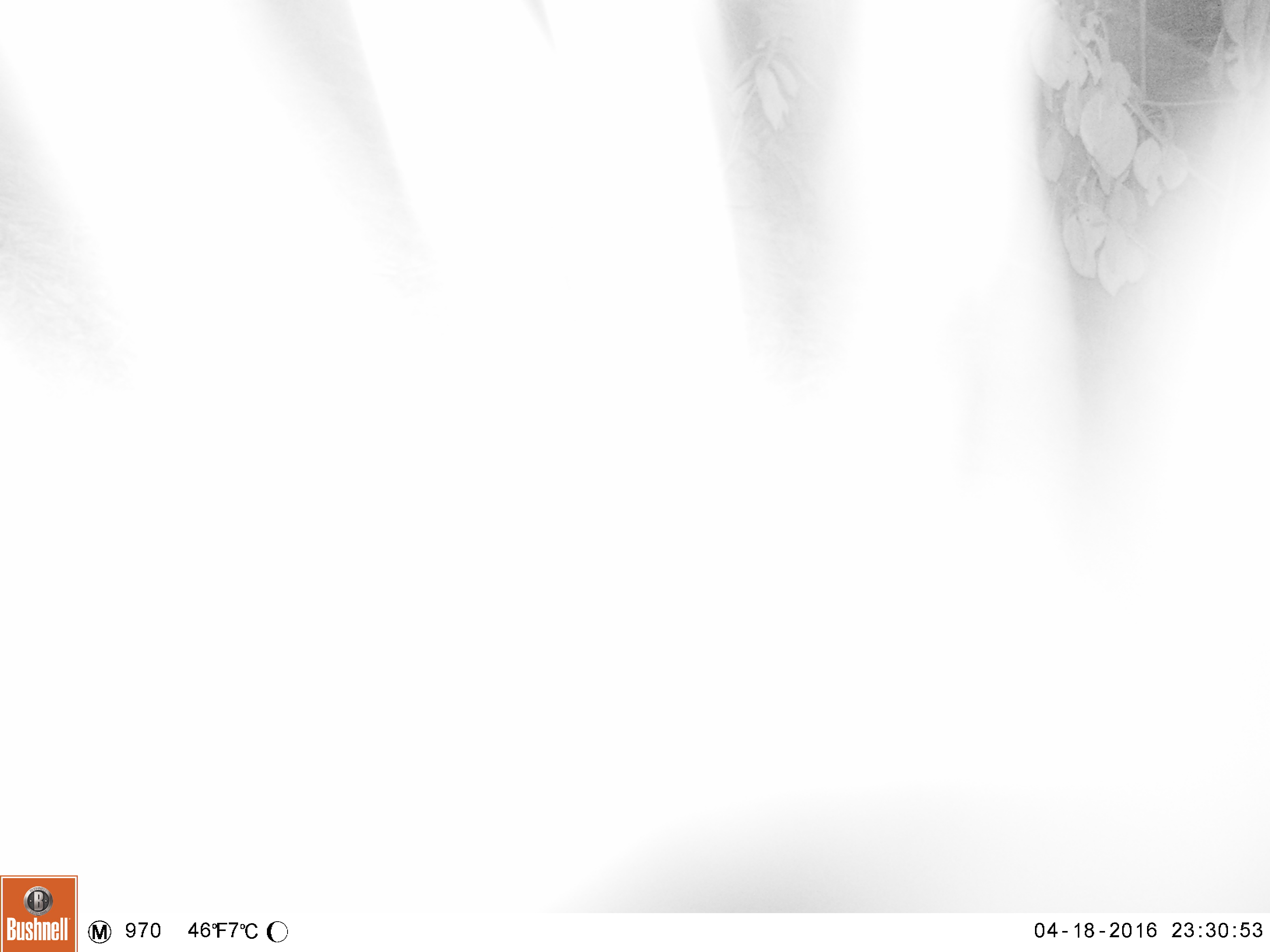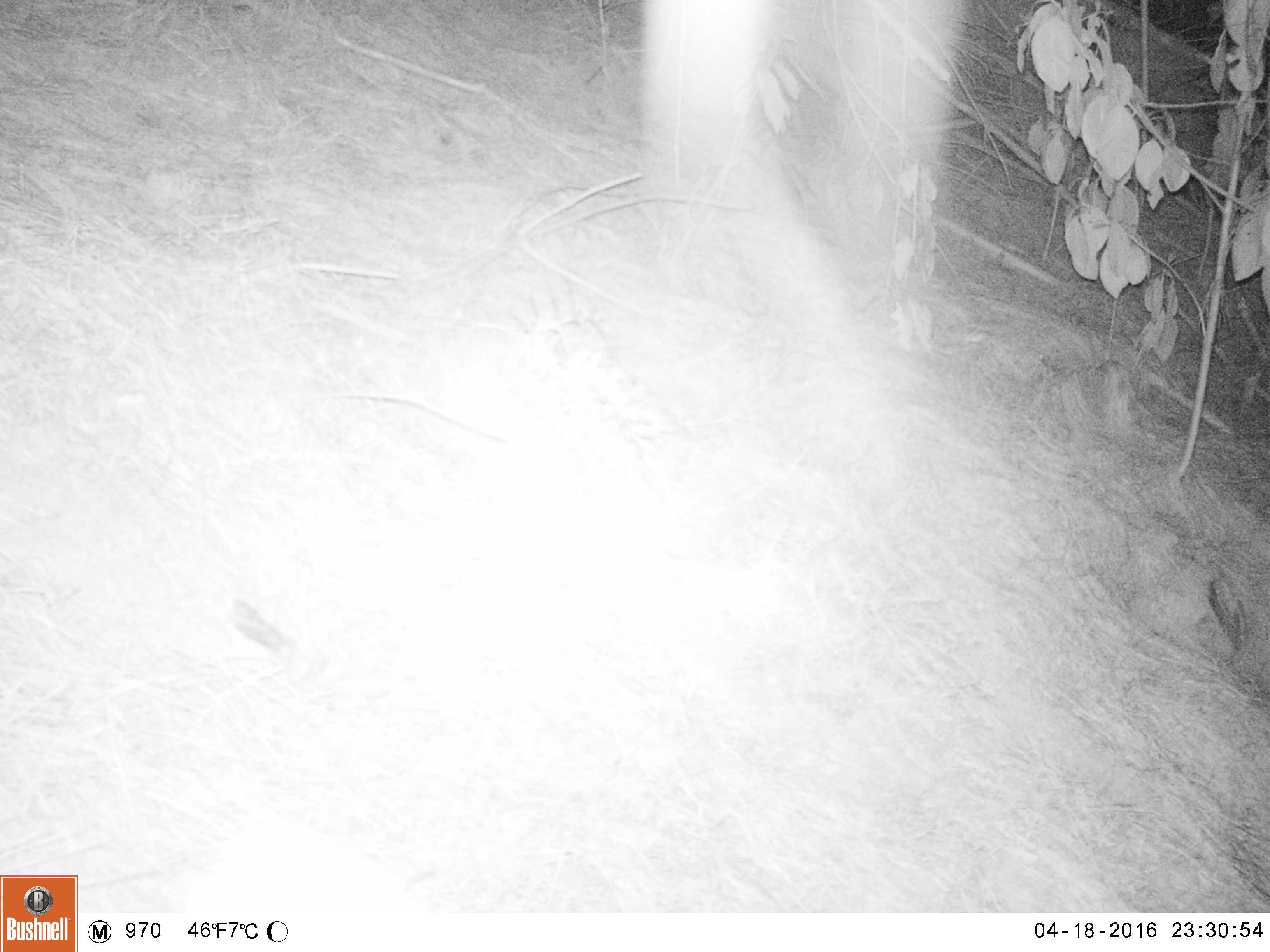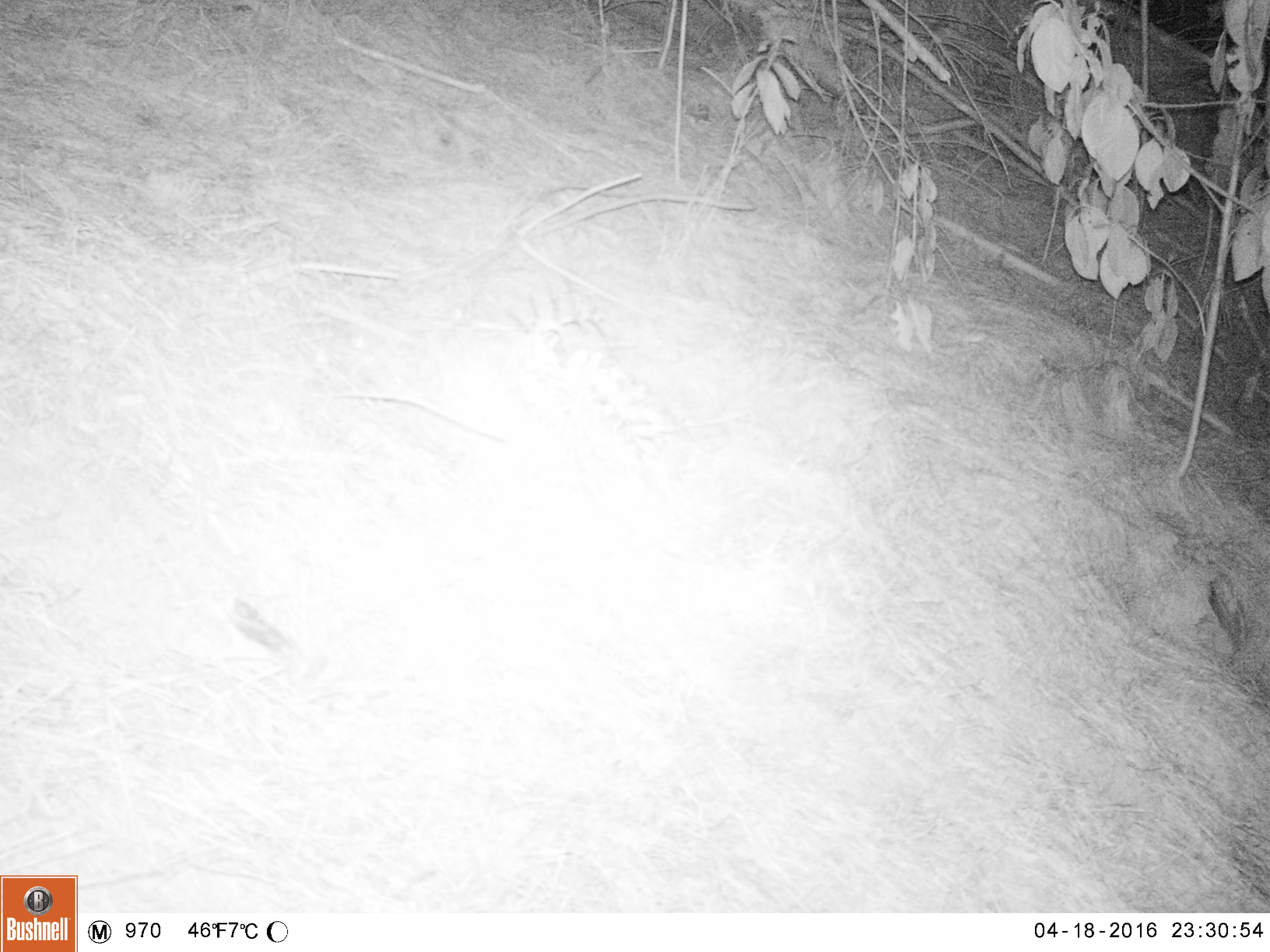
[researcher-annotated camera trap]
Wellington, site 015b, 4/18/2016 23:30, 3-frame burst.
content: unidentified animal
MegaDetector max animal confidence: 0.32